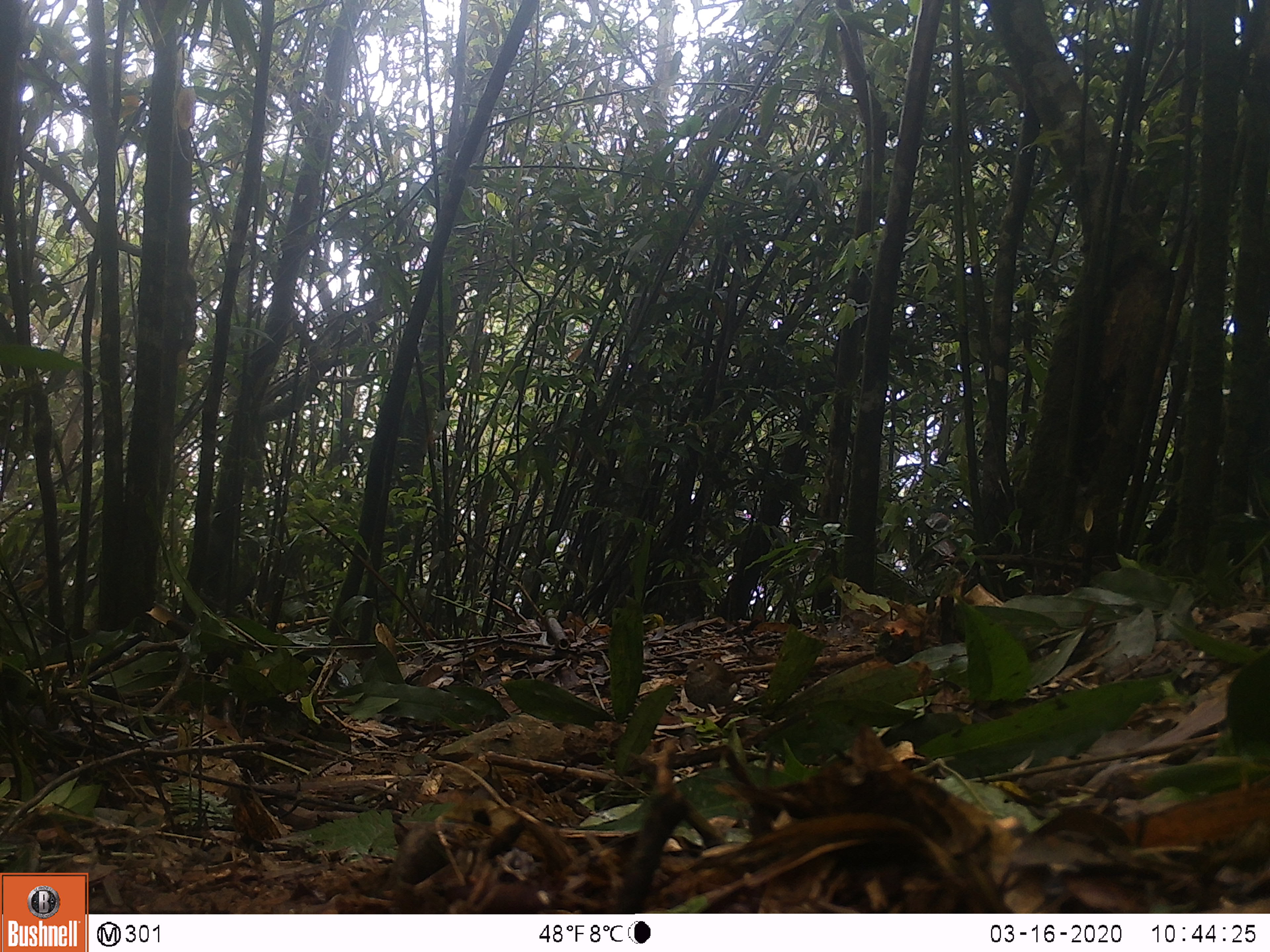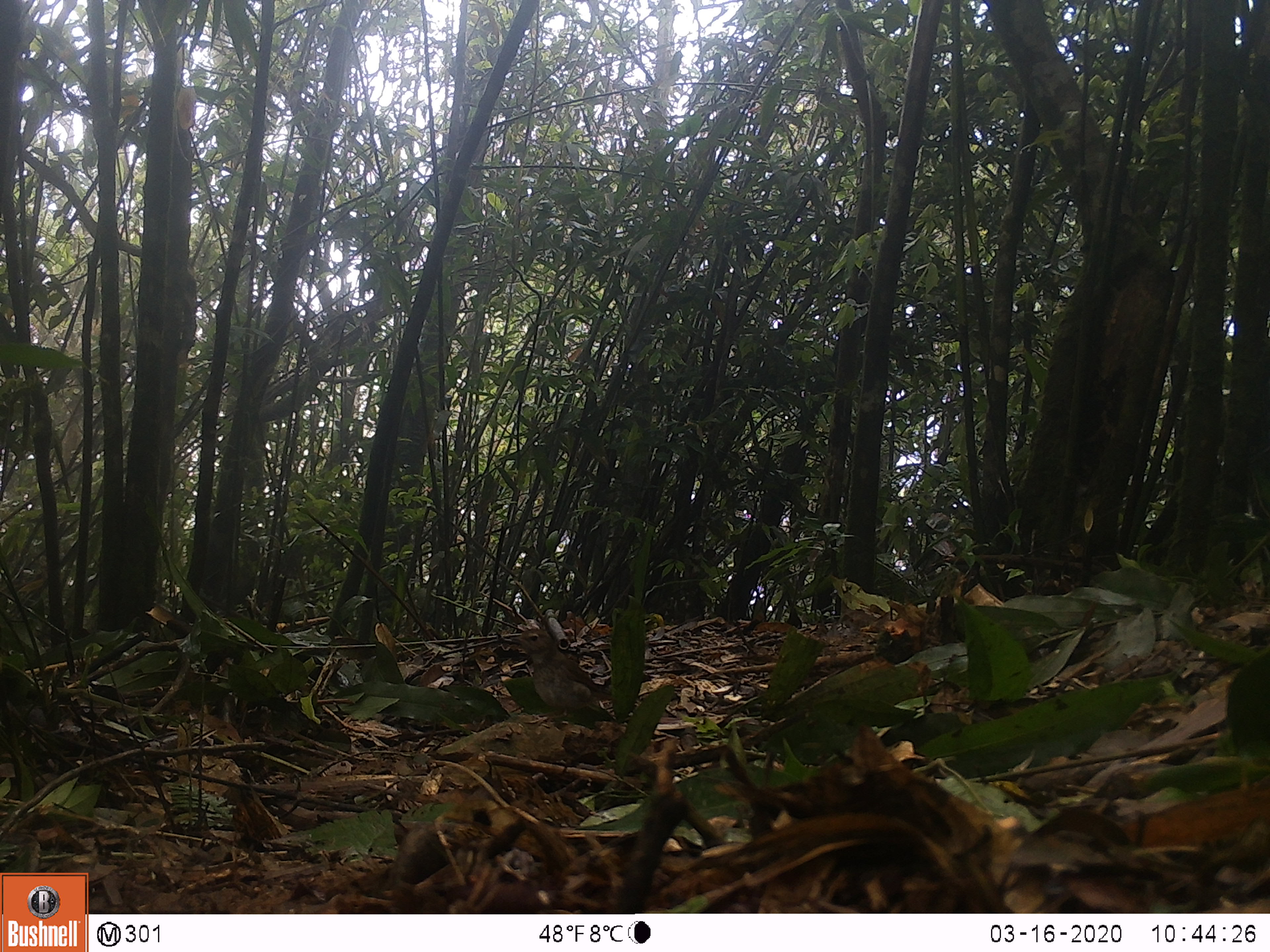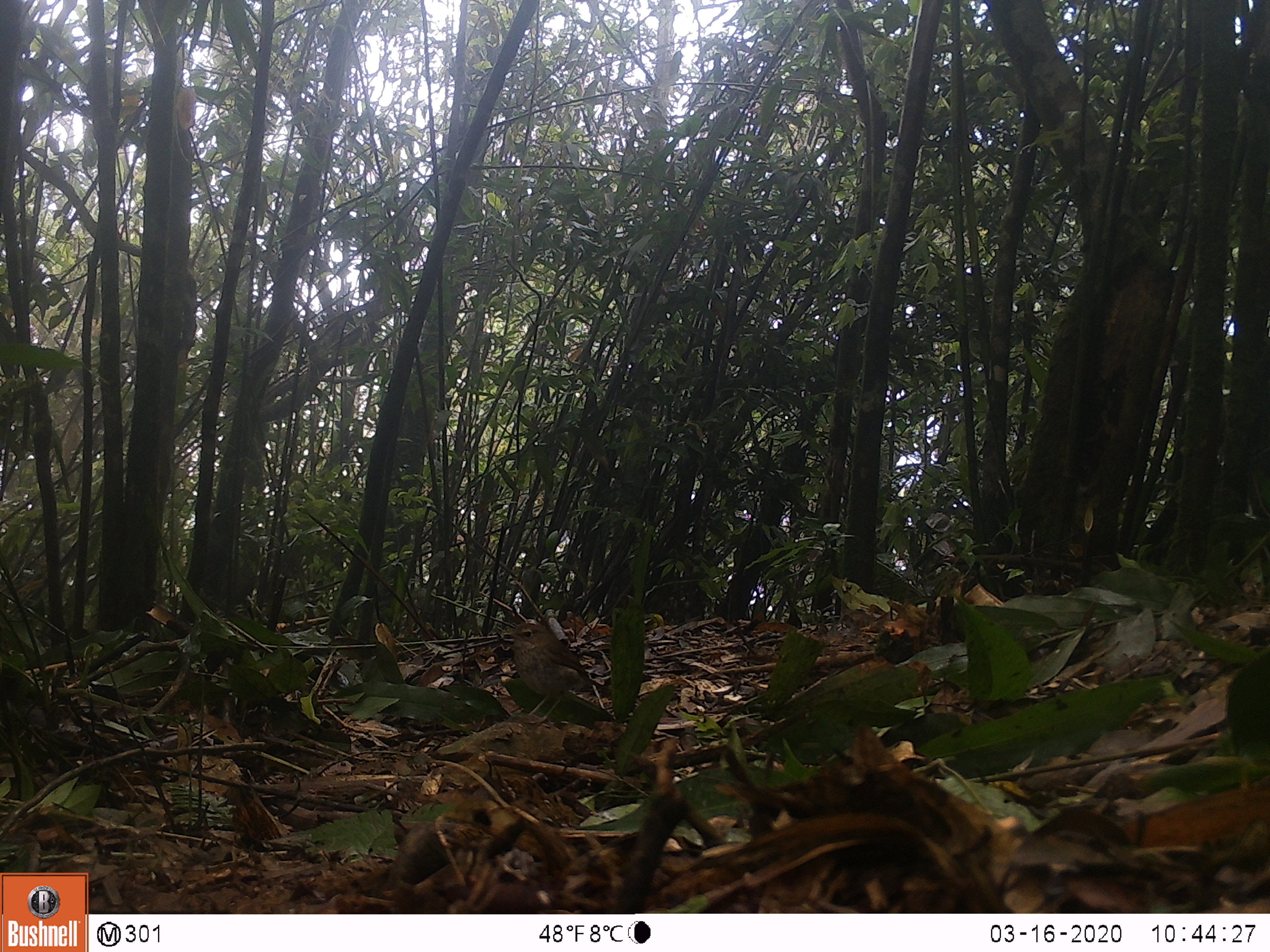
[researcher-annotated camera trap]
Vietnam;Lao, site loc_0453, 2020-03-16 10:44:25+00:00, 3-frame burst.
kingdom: Animalia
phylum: Chordata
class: Aves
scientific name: Aves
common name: bird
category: unidentified bird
Unidentified bird (bird) (Aves). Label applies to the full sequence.